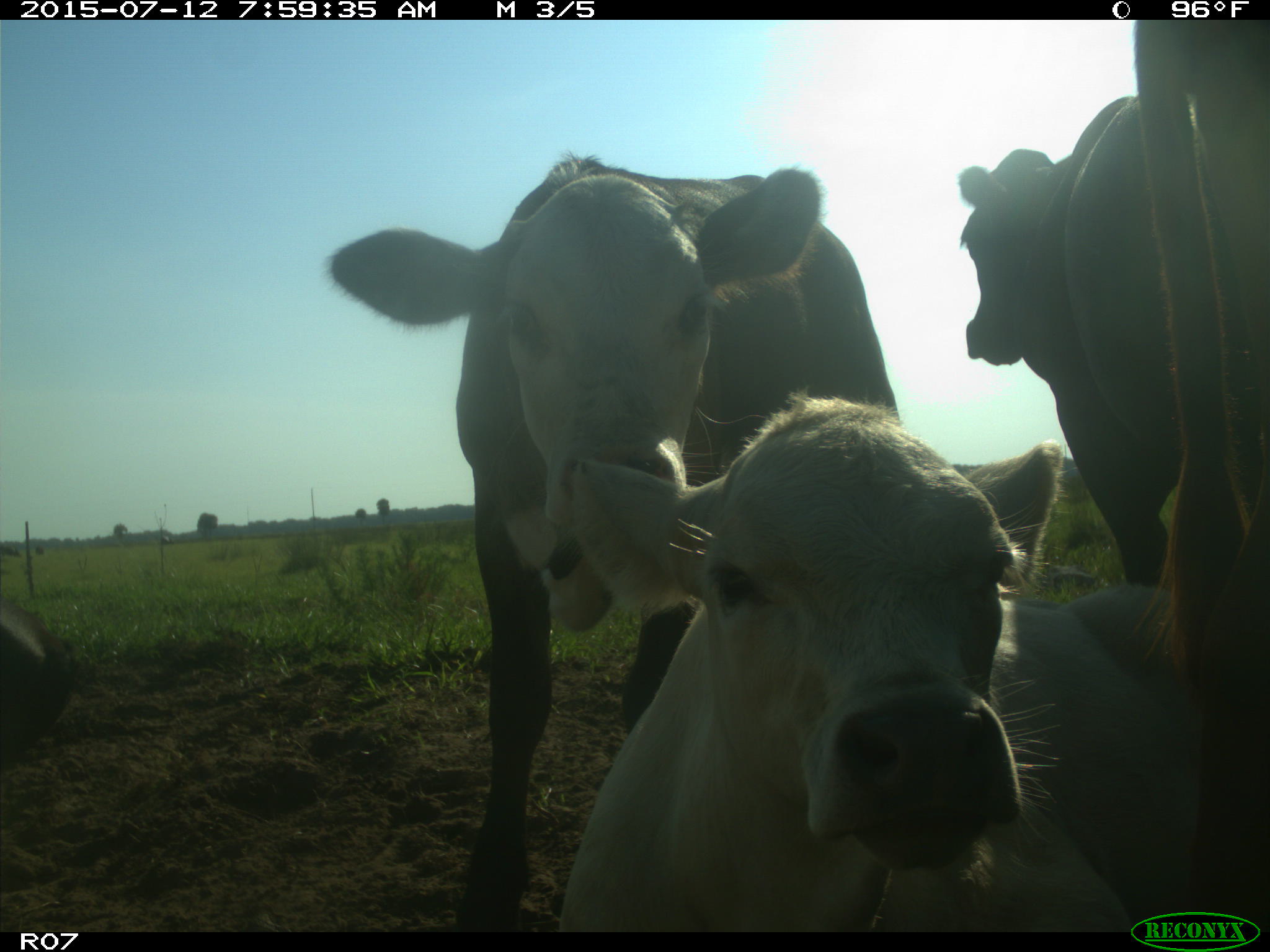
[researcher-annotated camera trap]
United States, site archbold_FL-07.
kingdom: Animalia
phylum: Chordata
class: Mammalia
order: Artiodactyla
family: Bovidae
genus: Bos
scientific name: Bos taurus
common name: domestic cow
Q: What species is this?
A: Bos taurus (domestic cow).